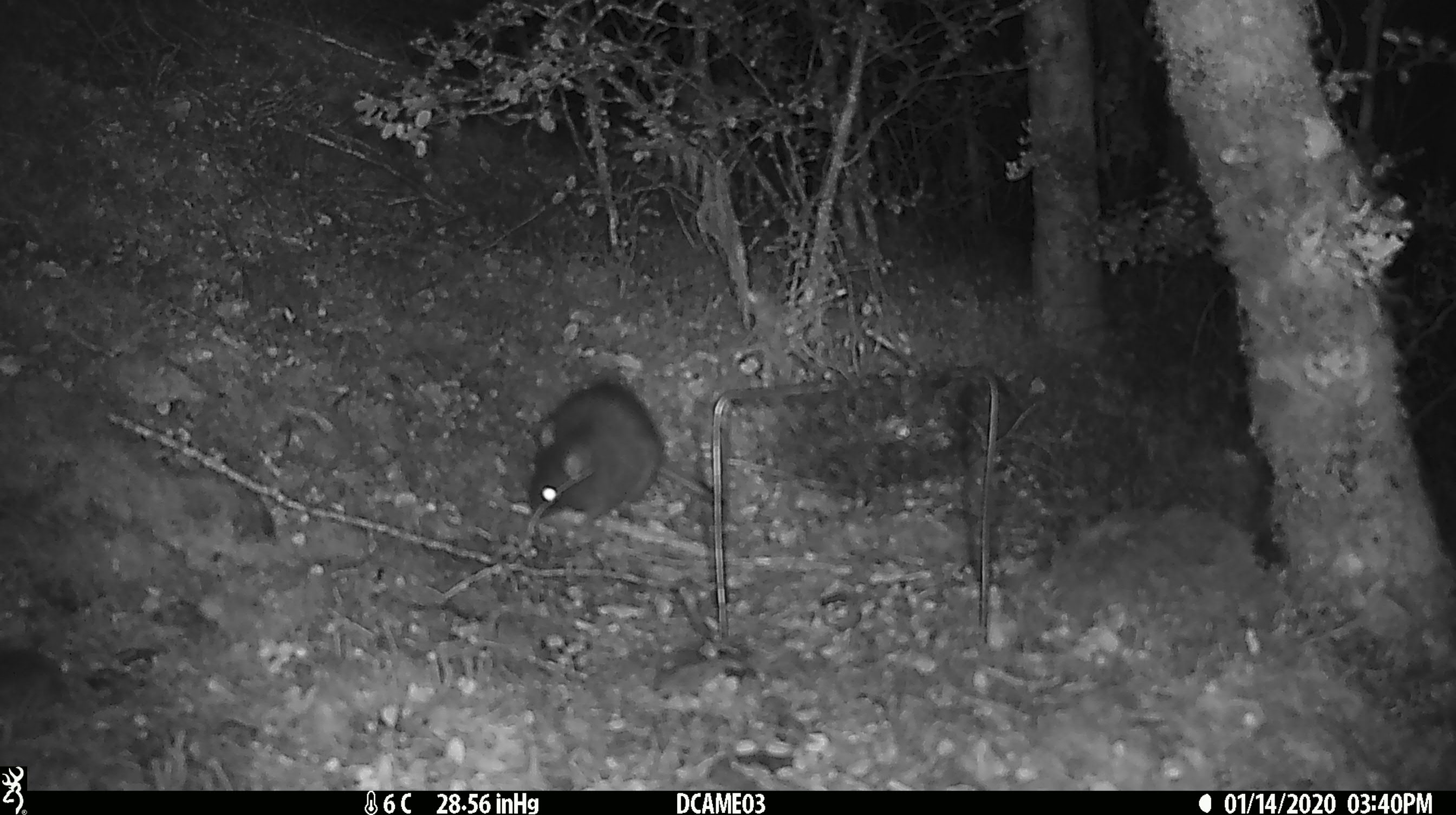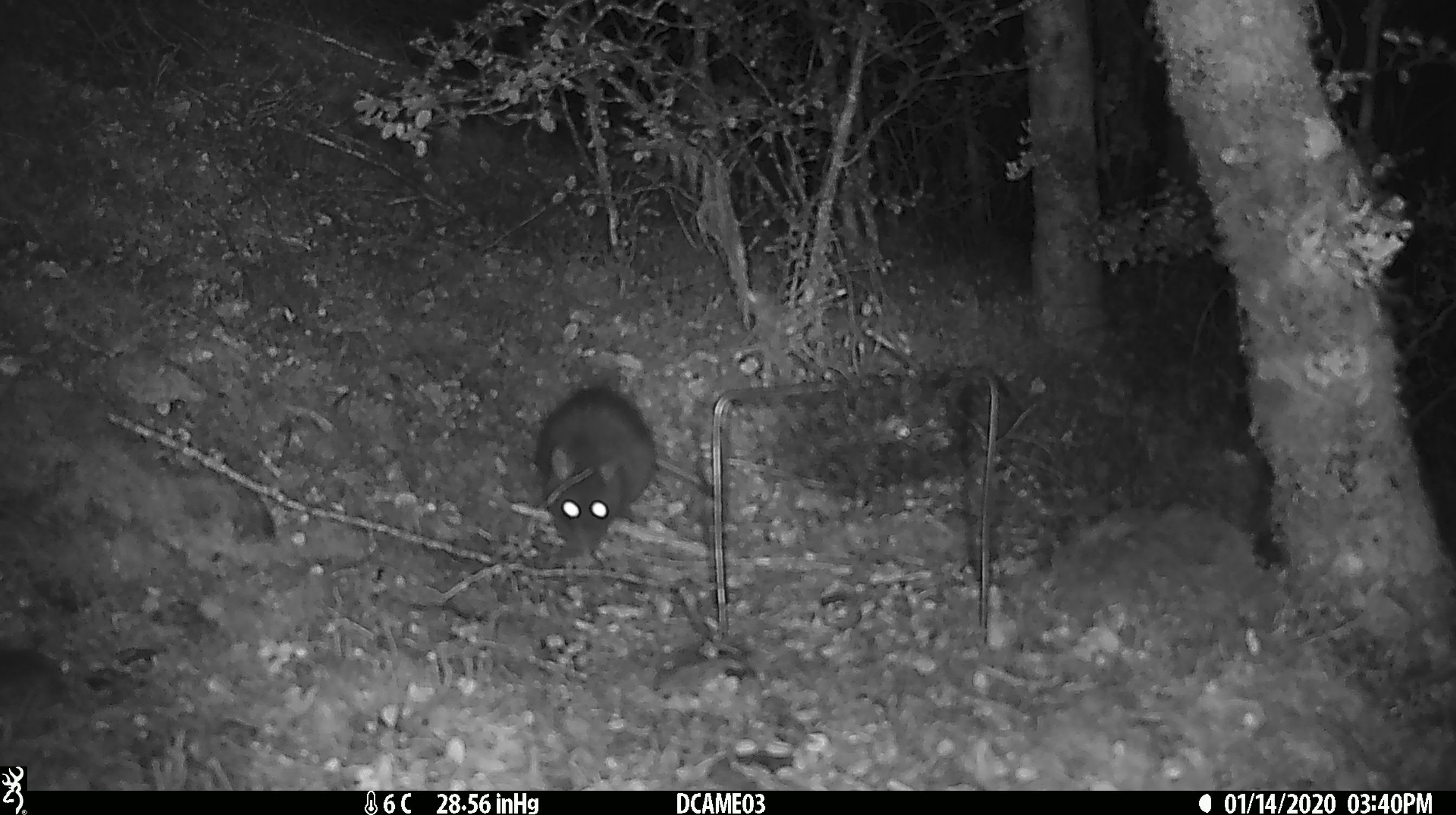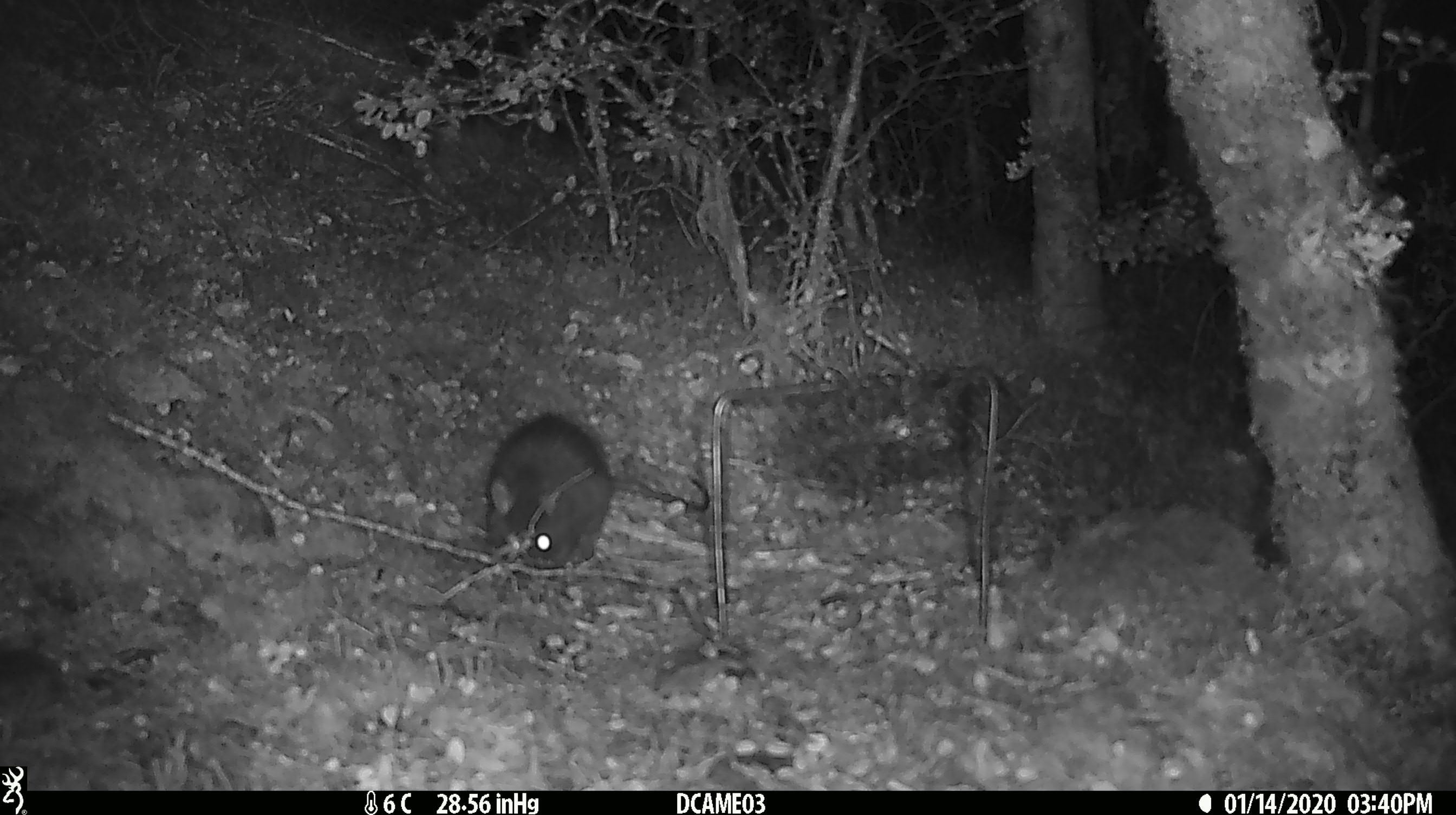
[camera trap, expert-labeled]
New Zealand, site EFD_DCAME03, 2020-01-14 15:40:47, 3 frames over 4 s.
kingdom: Animalia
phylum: Chordata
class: Mammalia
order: Rodentia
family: Muridae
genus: Rattus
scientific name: Rattus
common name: rat